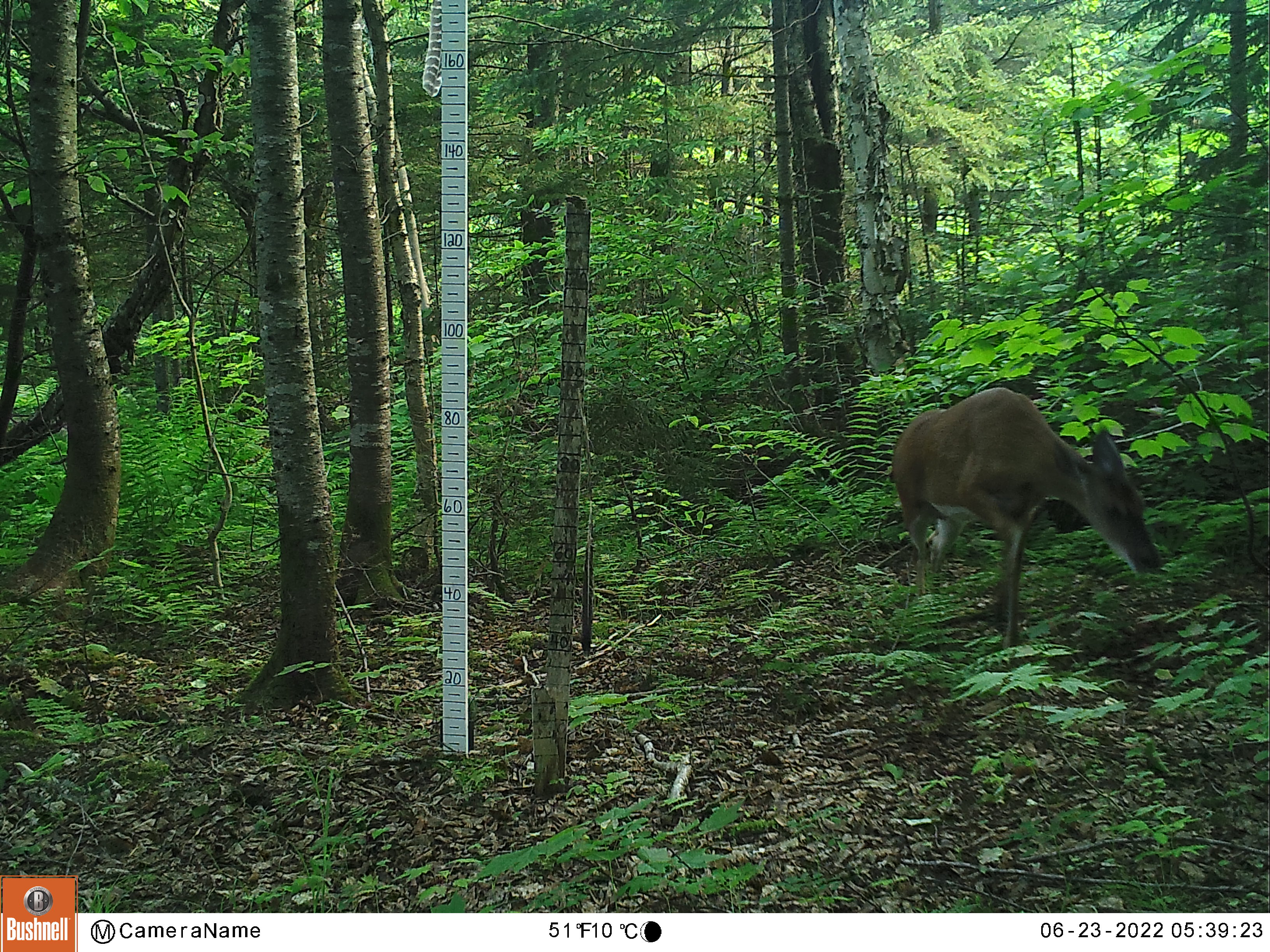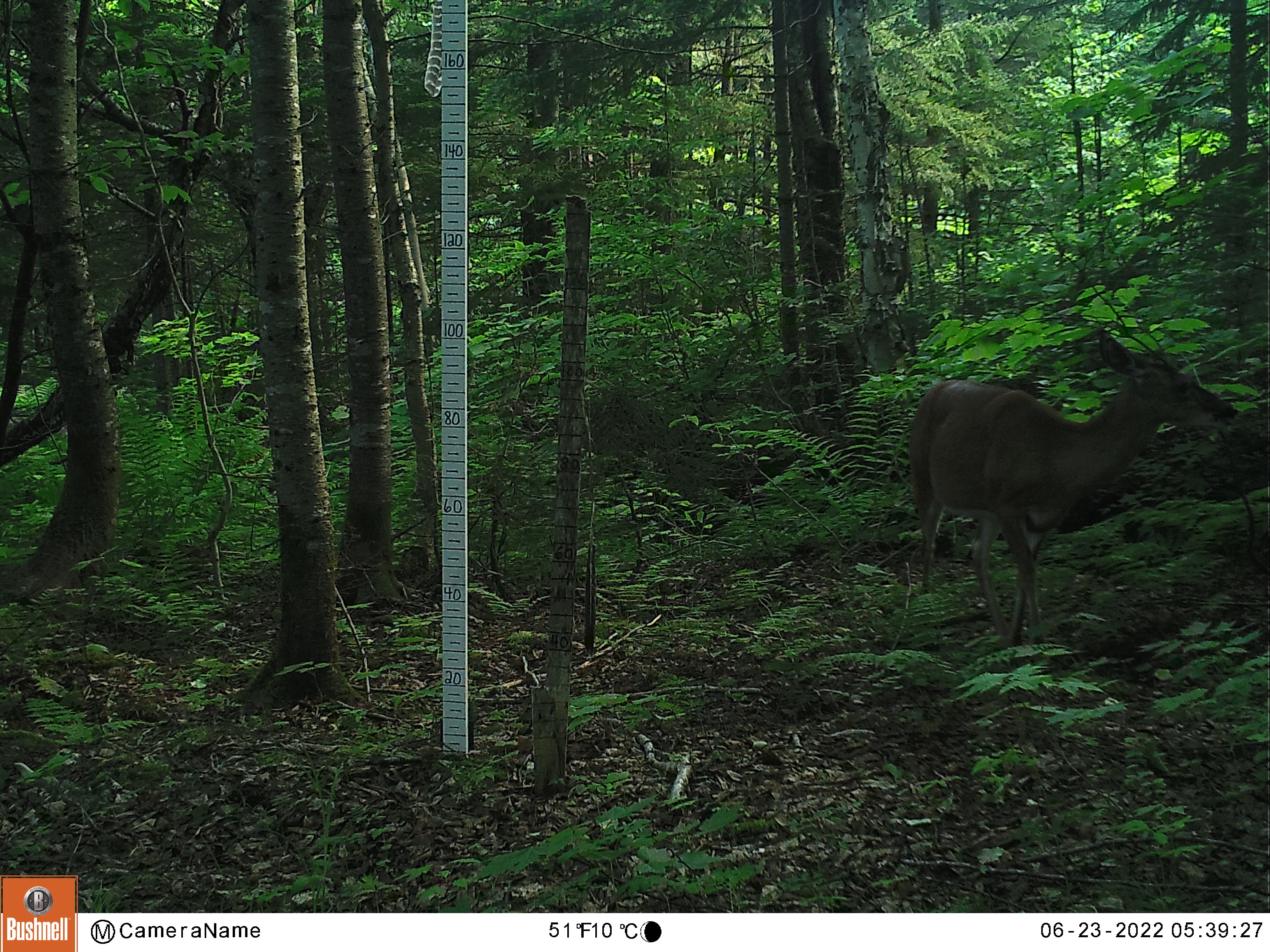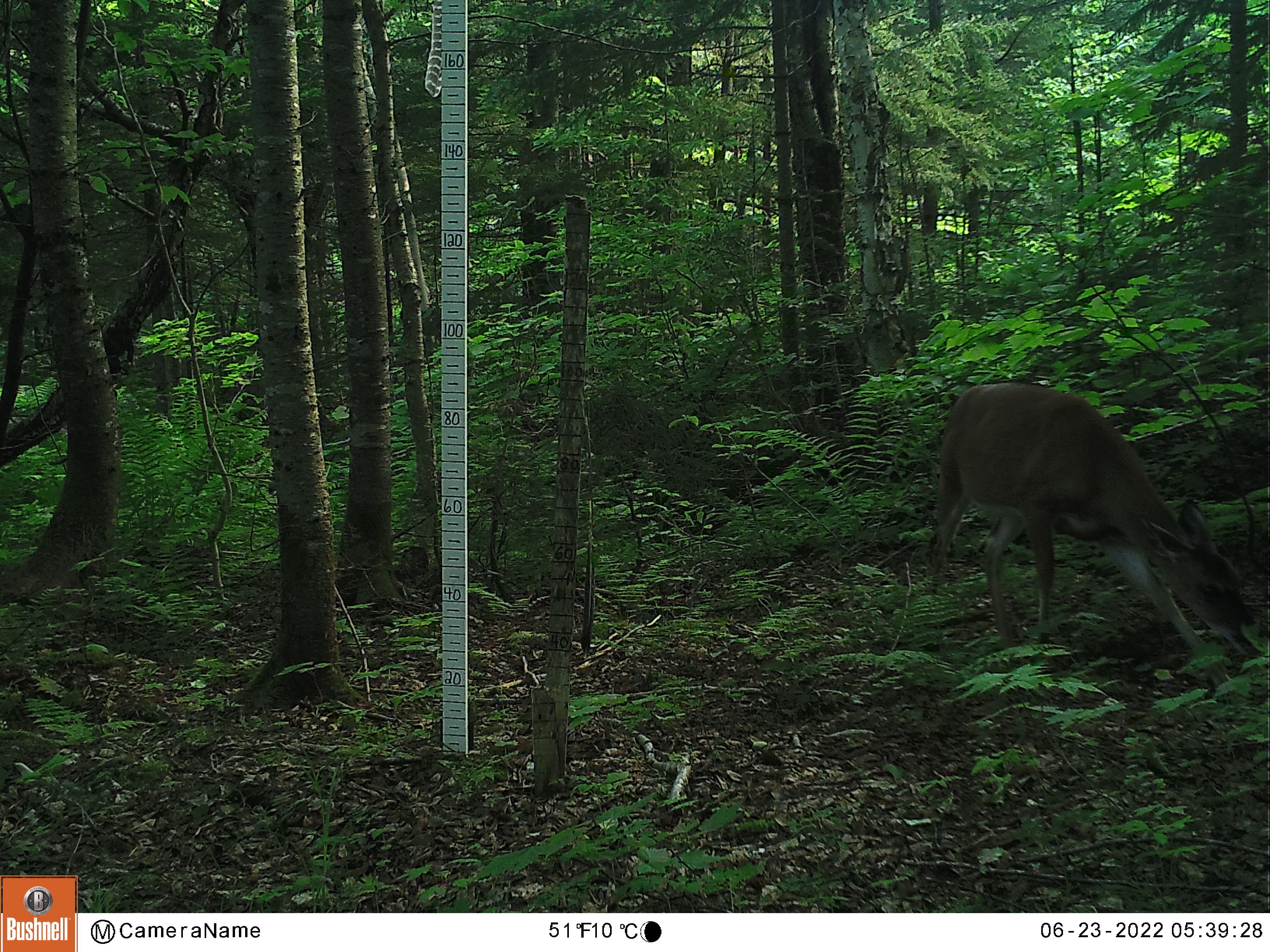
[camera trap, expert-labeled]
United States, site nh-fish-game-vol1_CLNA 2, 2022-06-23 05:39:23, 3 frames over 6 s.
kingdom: Animalia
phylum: Chordata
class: Mammalia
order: Artiodactyla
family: Cervidae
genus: Odocoileus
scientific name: Odocoileus virginianus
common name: white-tailed deer